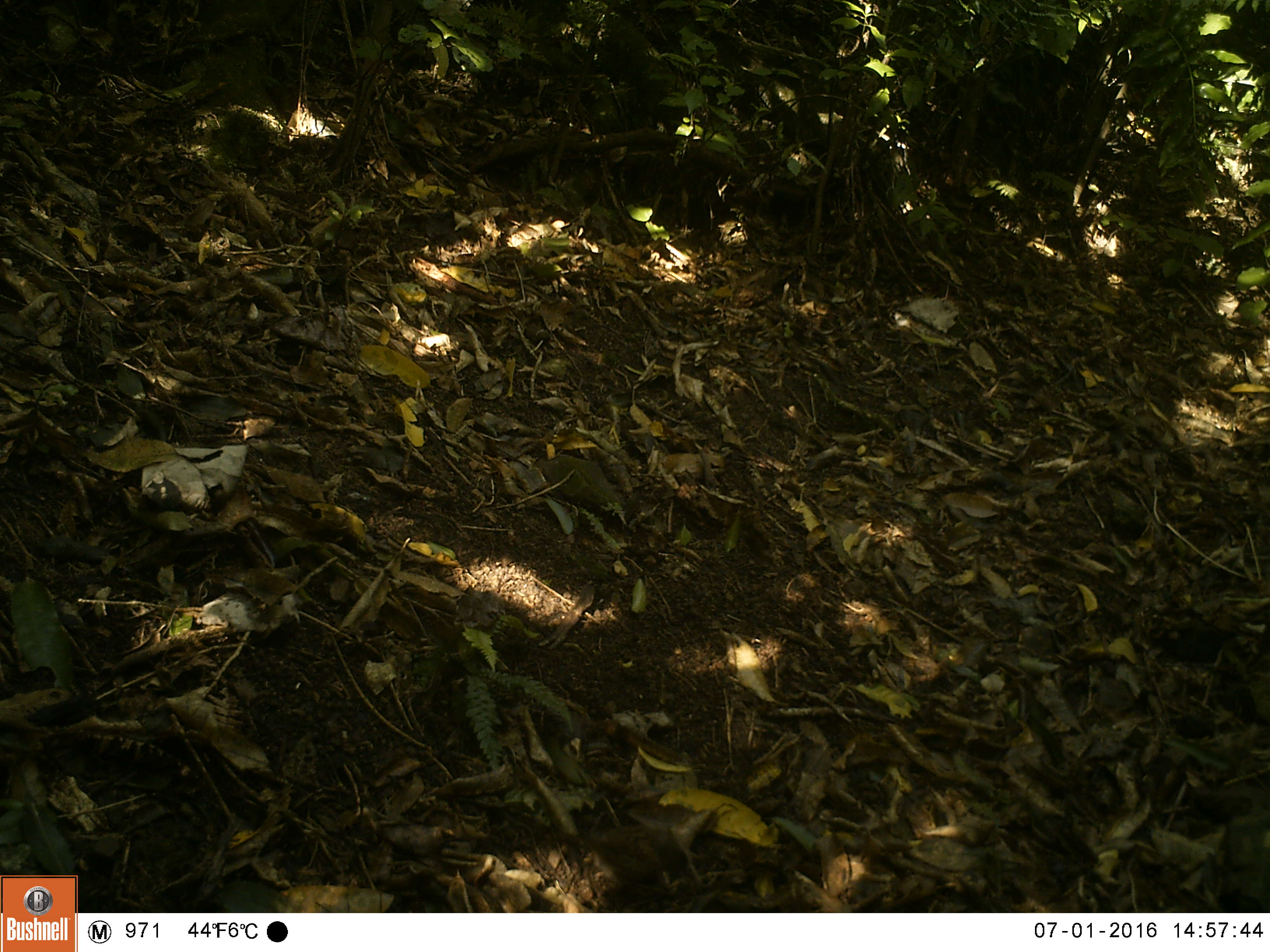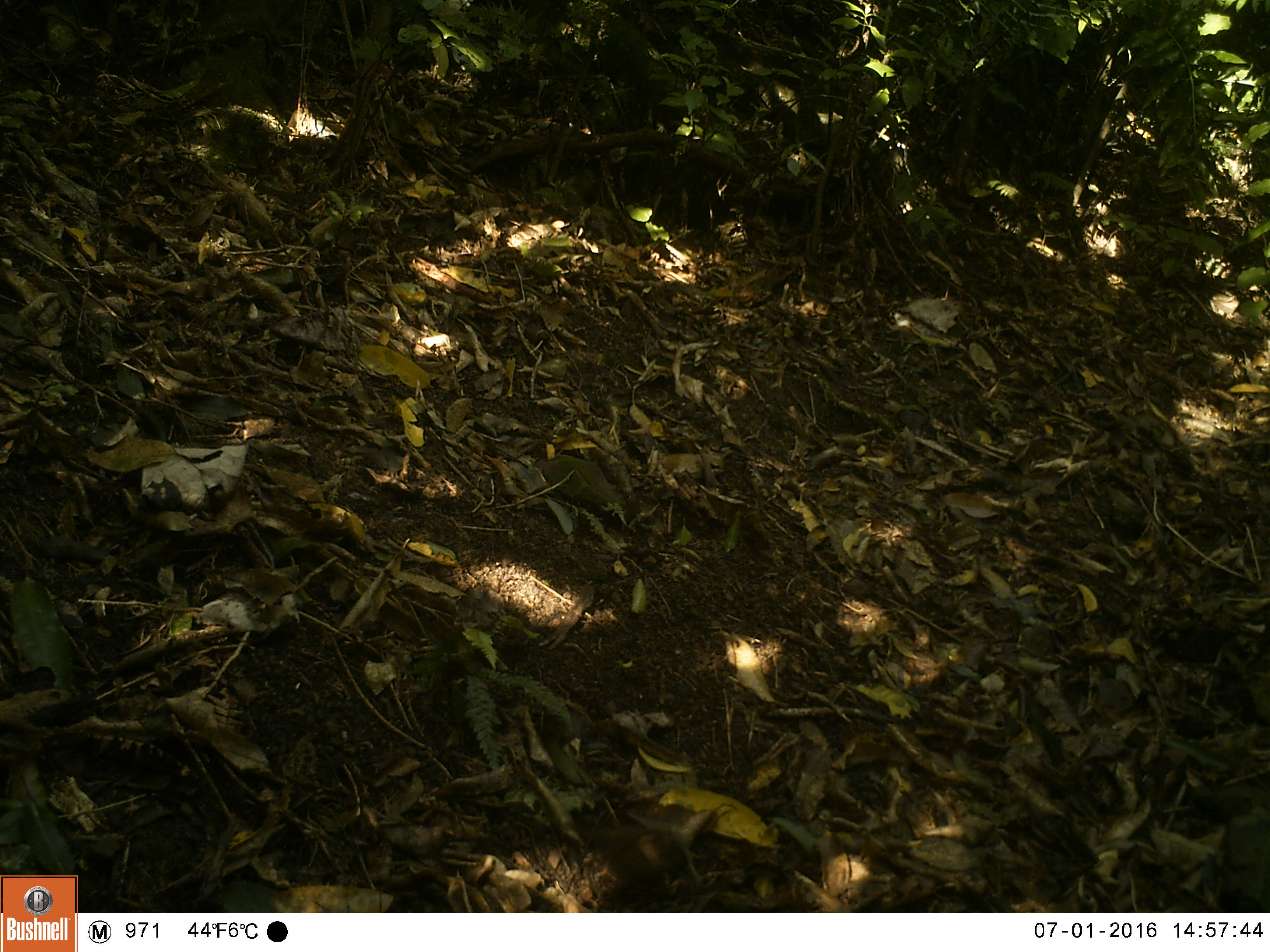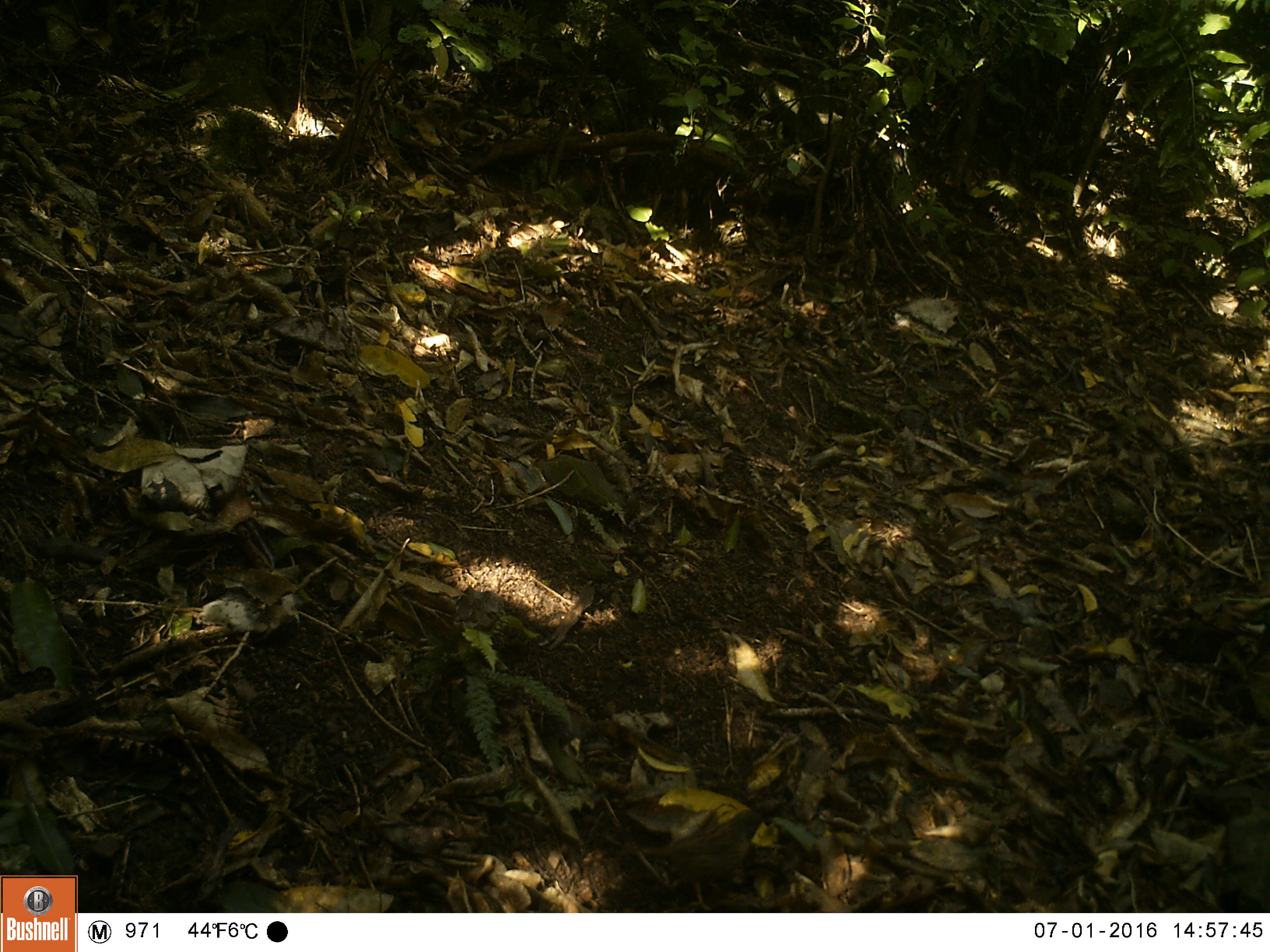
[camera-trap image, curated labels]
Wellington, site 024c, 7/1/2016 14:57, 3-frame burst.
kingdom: Animalia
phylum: Chordata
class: Aves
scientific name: Aves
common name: bird